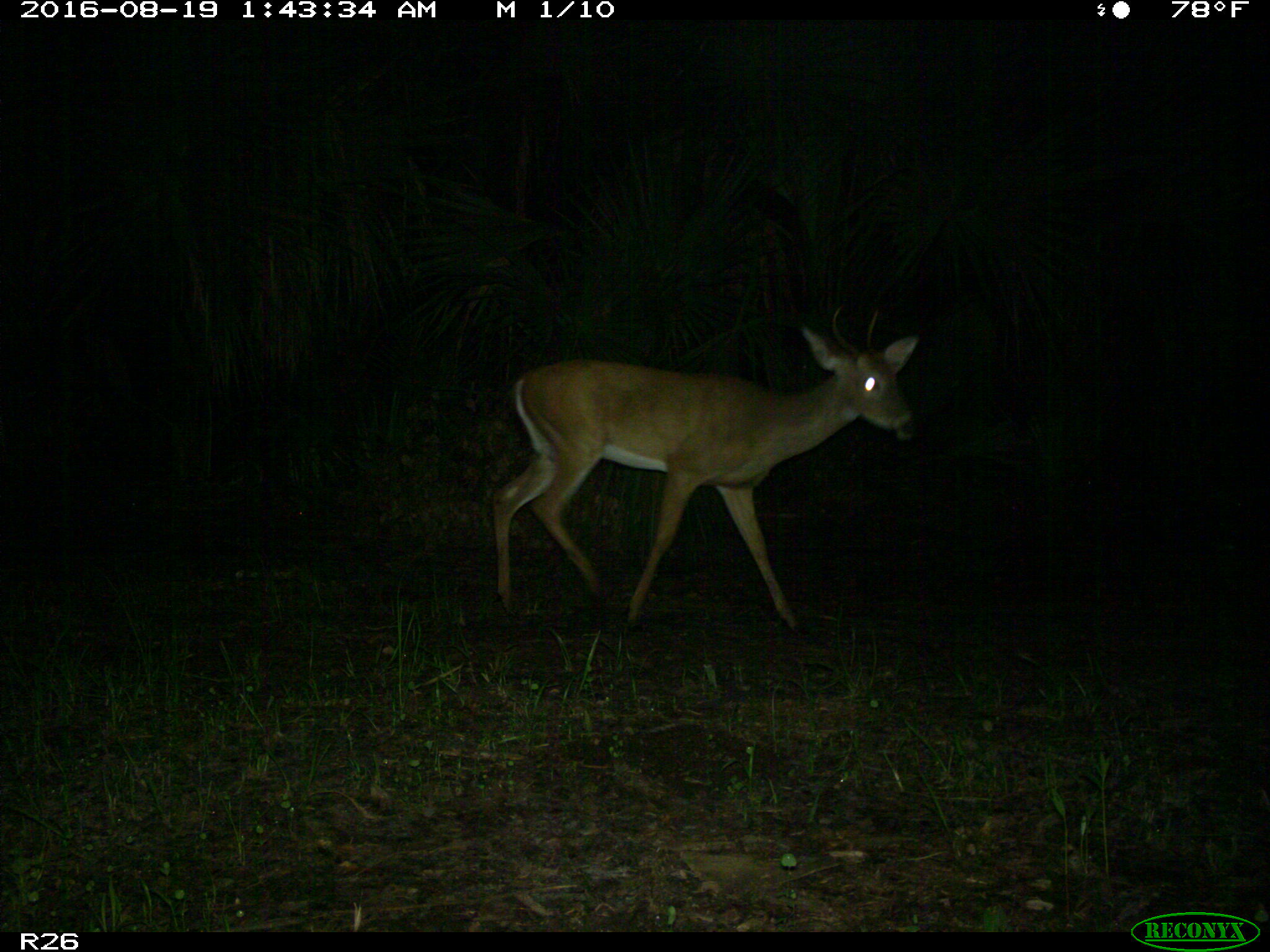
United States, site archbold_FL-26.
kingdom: Animalia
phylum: Chordata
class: Mammalia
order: Artiodactyla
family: Cervidae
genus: Odocoileus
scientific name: Odocoileus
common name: deer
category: unidentified deer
Unidentified deer (deer) (Odocoileus).